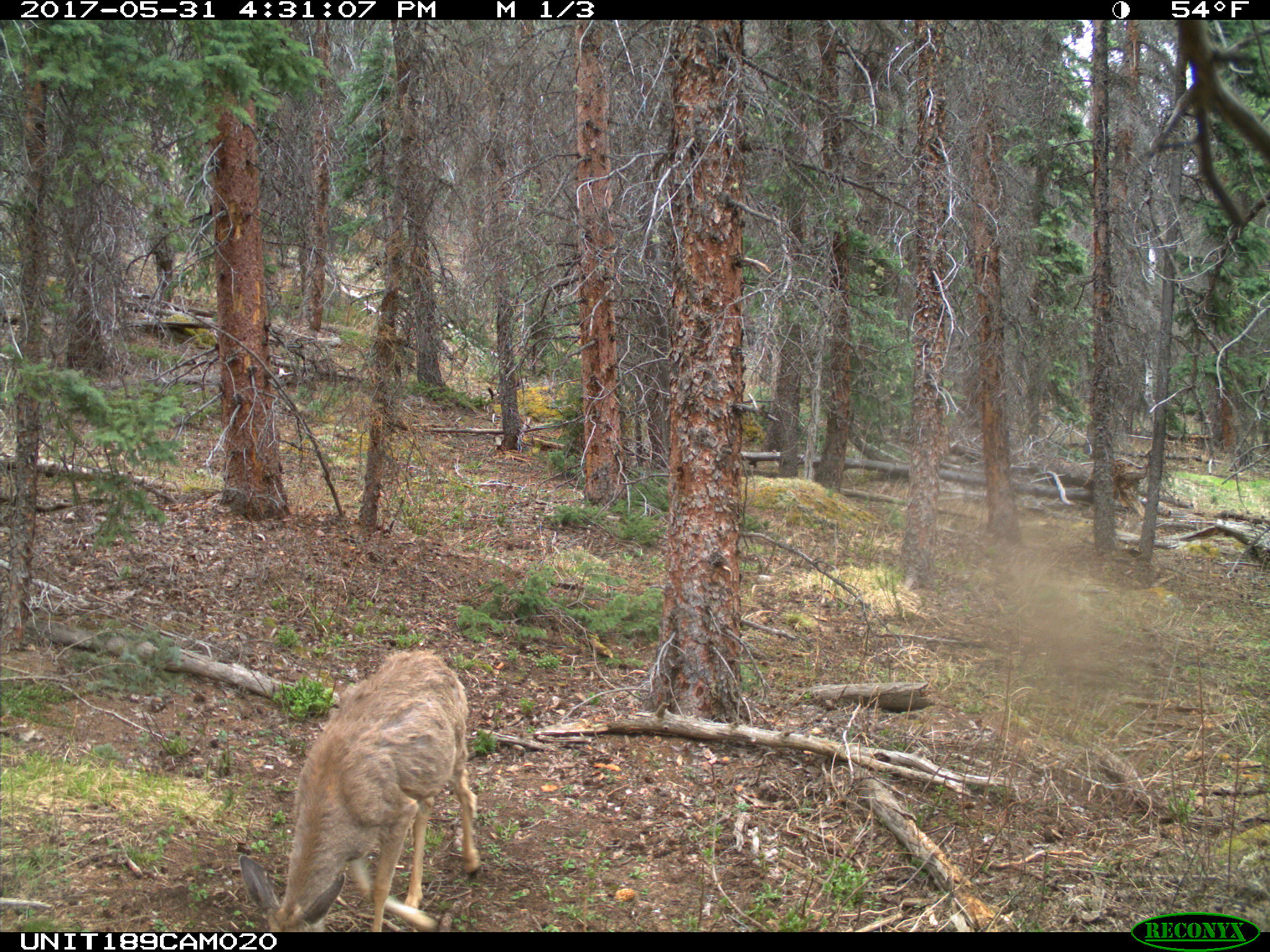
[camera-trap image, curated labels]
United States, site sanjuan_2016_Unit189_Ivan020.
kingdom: Animalia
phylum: Chordata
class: Mammalia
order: Artiodactyla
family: Cervidae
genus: Odocoileus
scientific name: Odocoileus hemionus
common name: mule deer